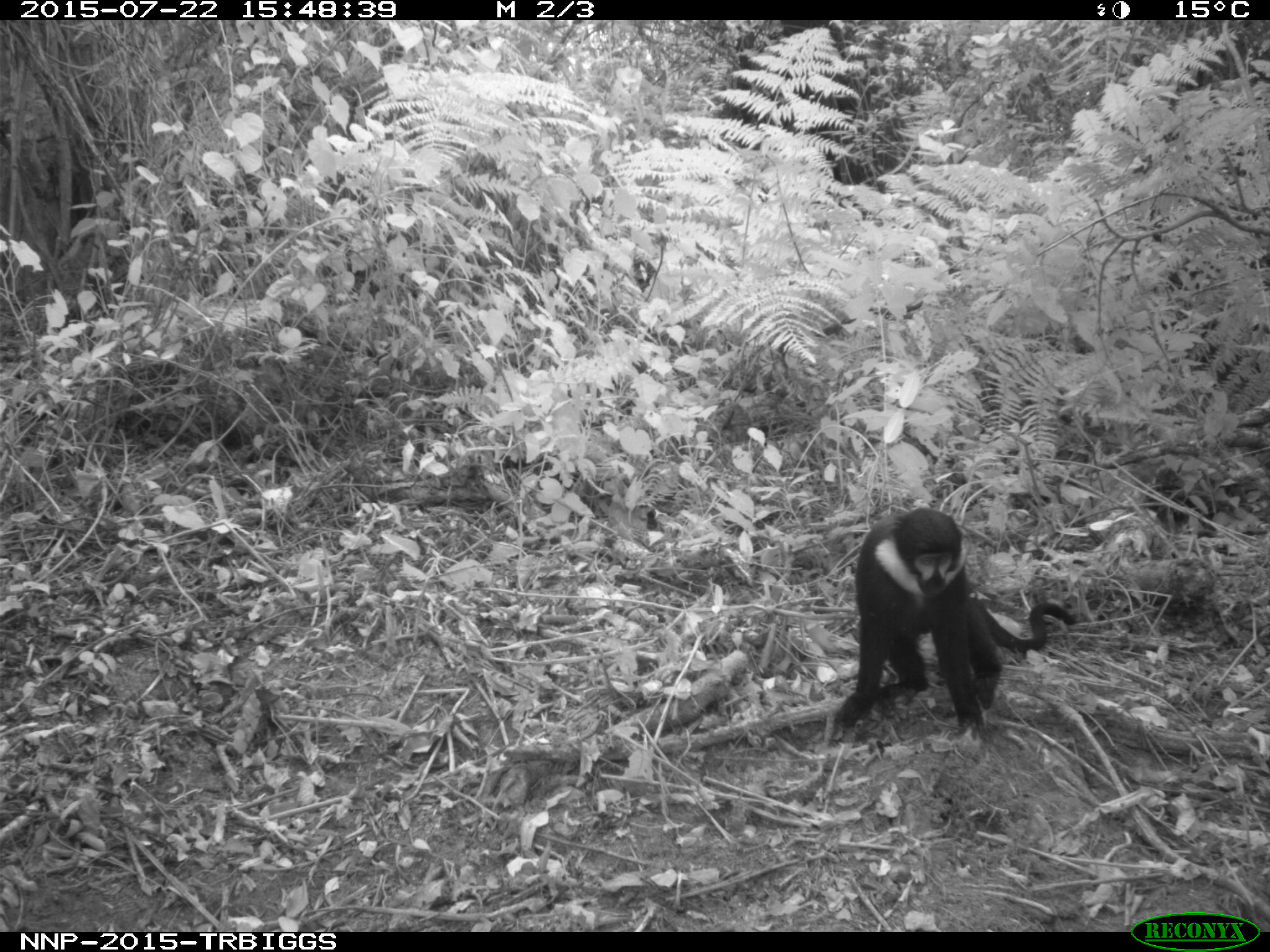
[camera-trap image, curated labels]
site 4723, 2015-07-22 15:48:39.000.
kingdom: Animalia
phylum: Chordata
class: Mammalia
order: Primates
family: Cercopithecidae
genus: Allochrocebus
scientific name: Allochrocebus lhoesti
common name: l'hoest's monkey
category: cercopithecus lhoesti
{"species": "cercopithecus lhoesti (l'hoest's monkey) (Allochrocebus lhoesti)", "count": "1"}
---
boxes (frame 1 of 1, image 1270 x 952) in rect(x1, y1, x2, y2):
cercopithecus lhoesti: rect(826, 500, 1081, 738)